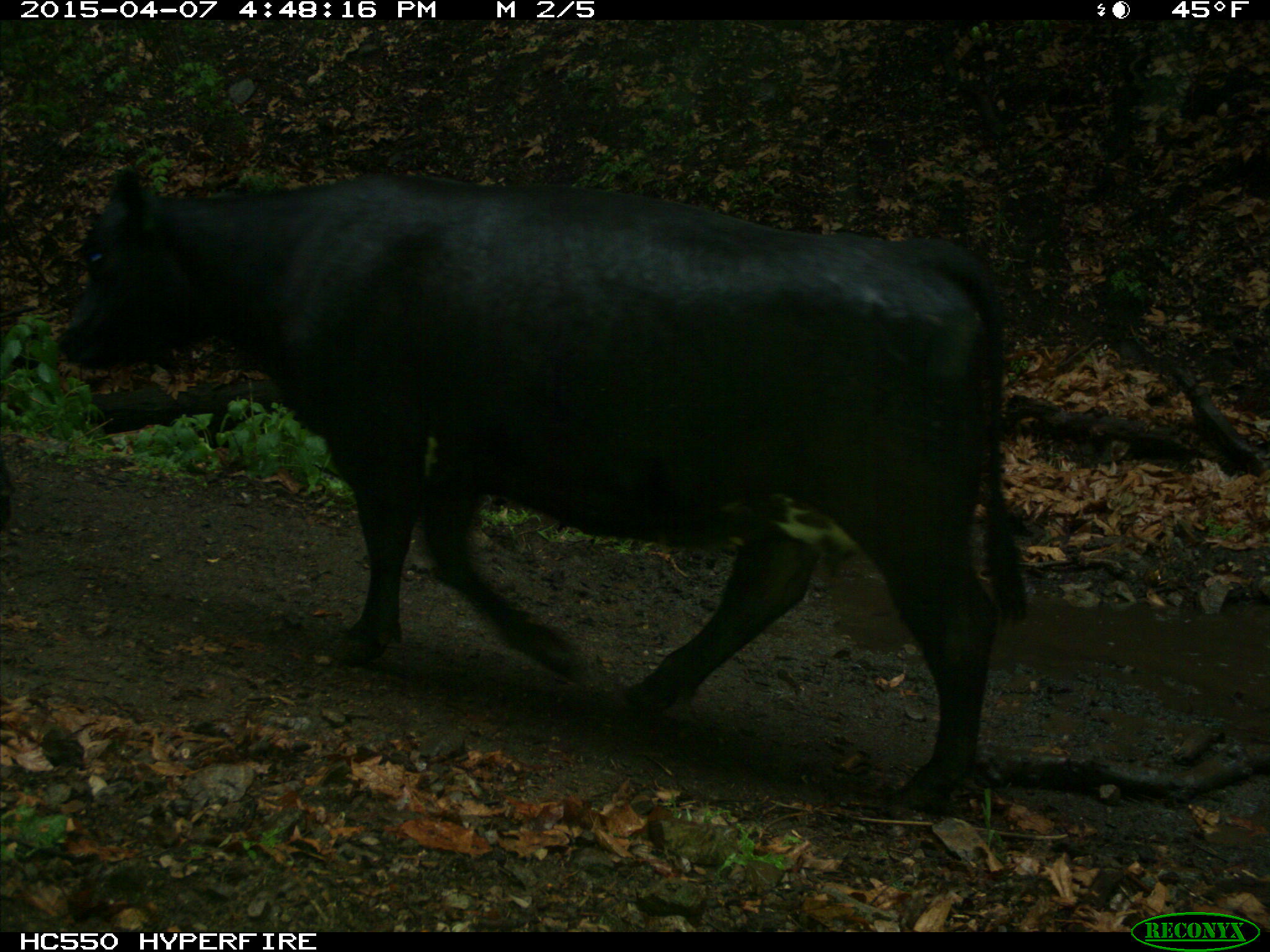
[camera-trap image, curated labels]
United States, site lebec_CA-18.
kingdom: Animalia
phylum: Chordata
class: Mammalia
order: Artiodactyla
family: Bovidae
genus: Bos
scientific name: Bos taurus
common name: domestic cow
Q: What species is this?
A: Bos taurus (domestic cow).